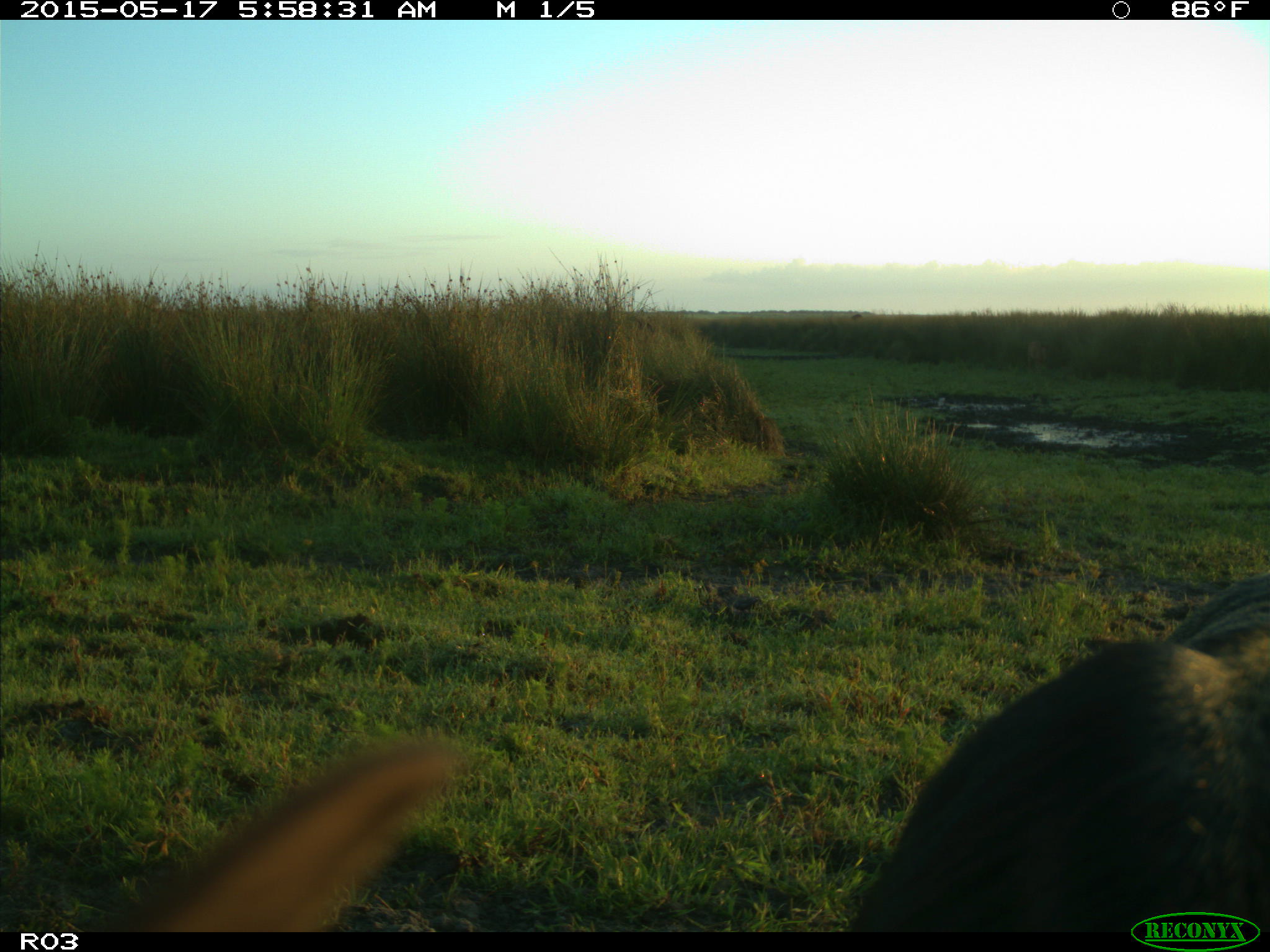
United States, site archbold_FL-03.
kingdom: Animalia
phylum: Chordata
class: Mammalia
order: Artiodactyla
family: Bovidae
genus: Bos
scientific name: Bos taurus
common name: domestic cow